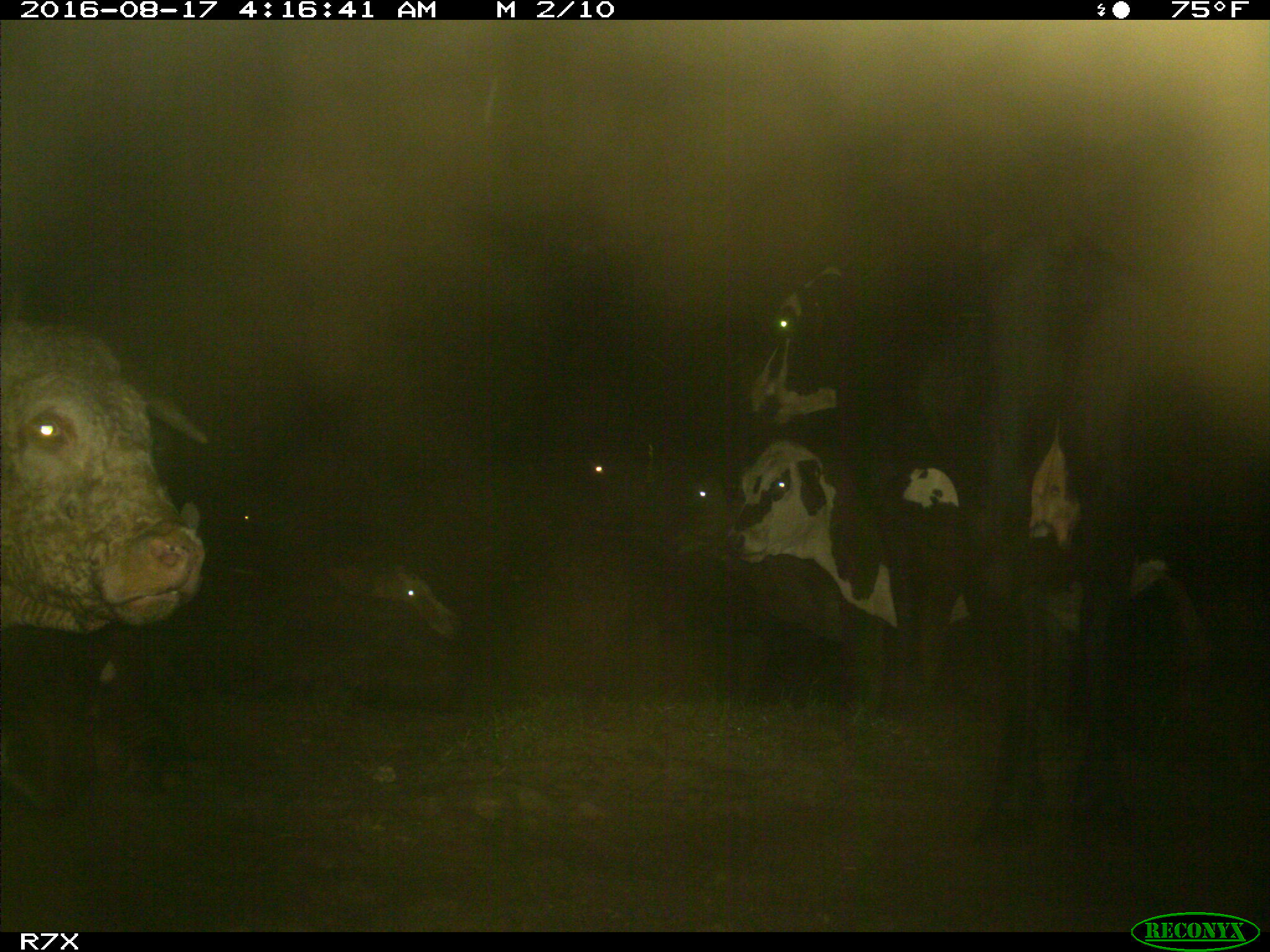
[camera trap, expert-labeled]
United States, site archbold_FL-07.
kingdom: Animalia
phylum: Chordata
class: Mammalia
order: Artiodactyla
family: Bovidae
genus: Bos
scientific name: Bos taurus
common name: domestic cow